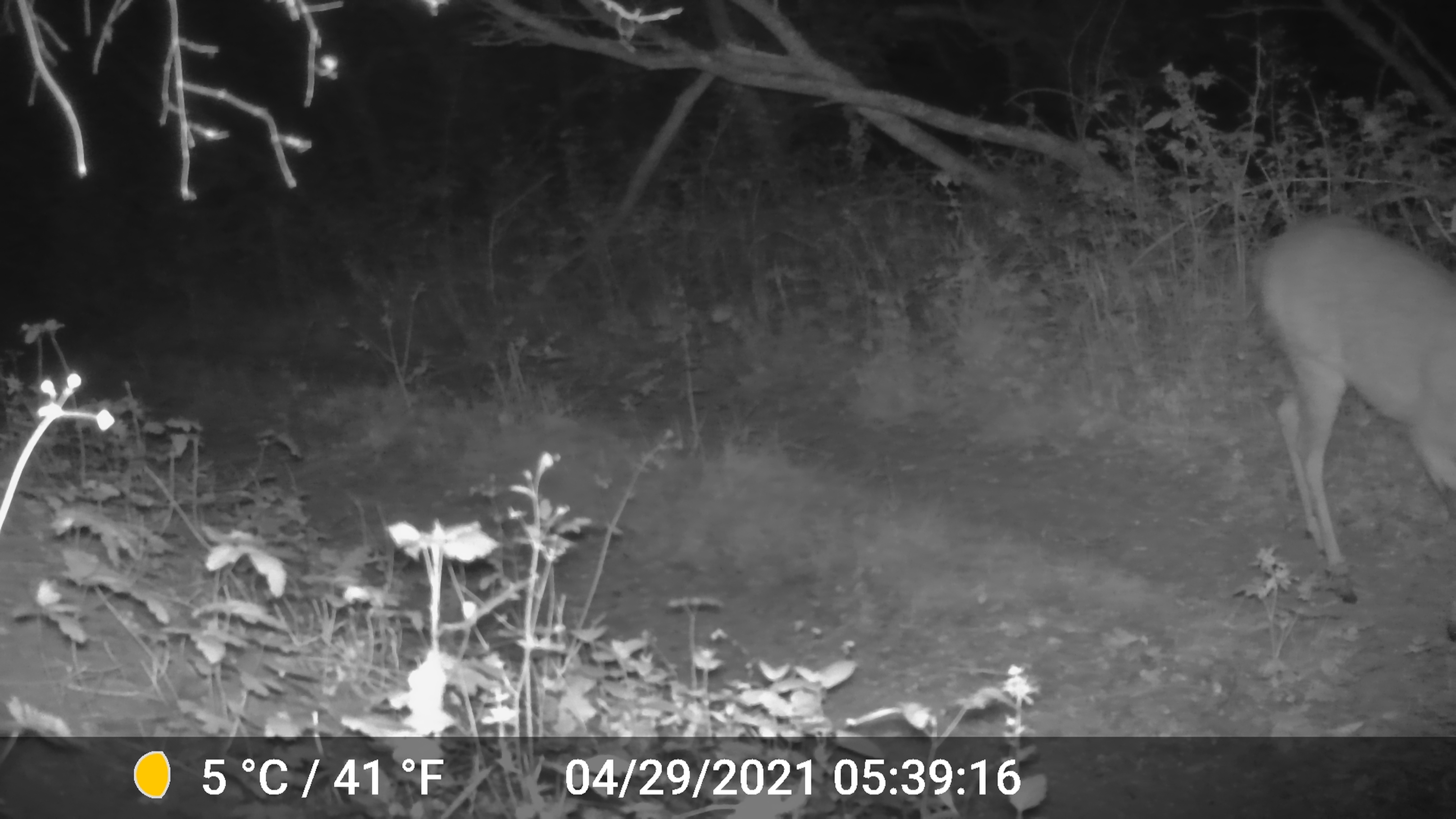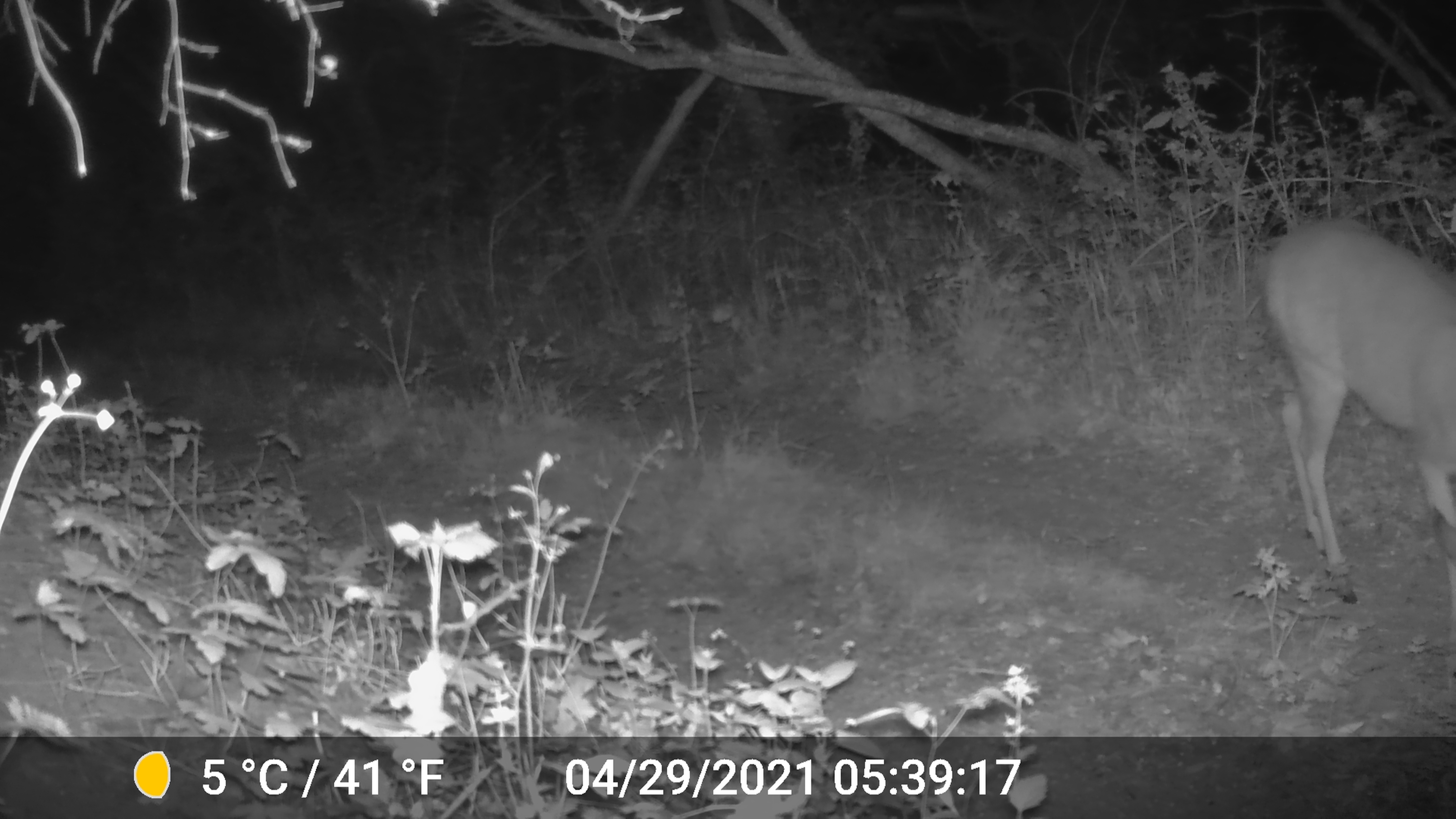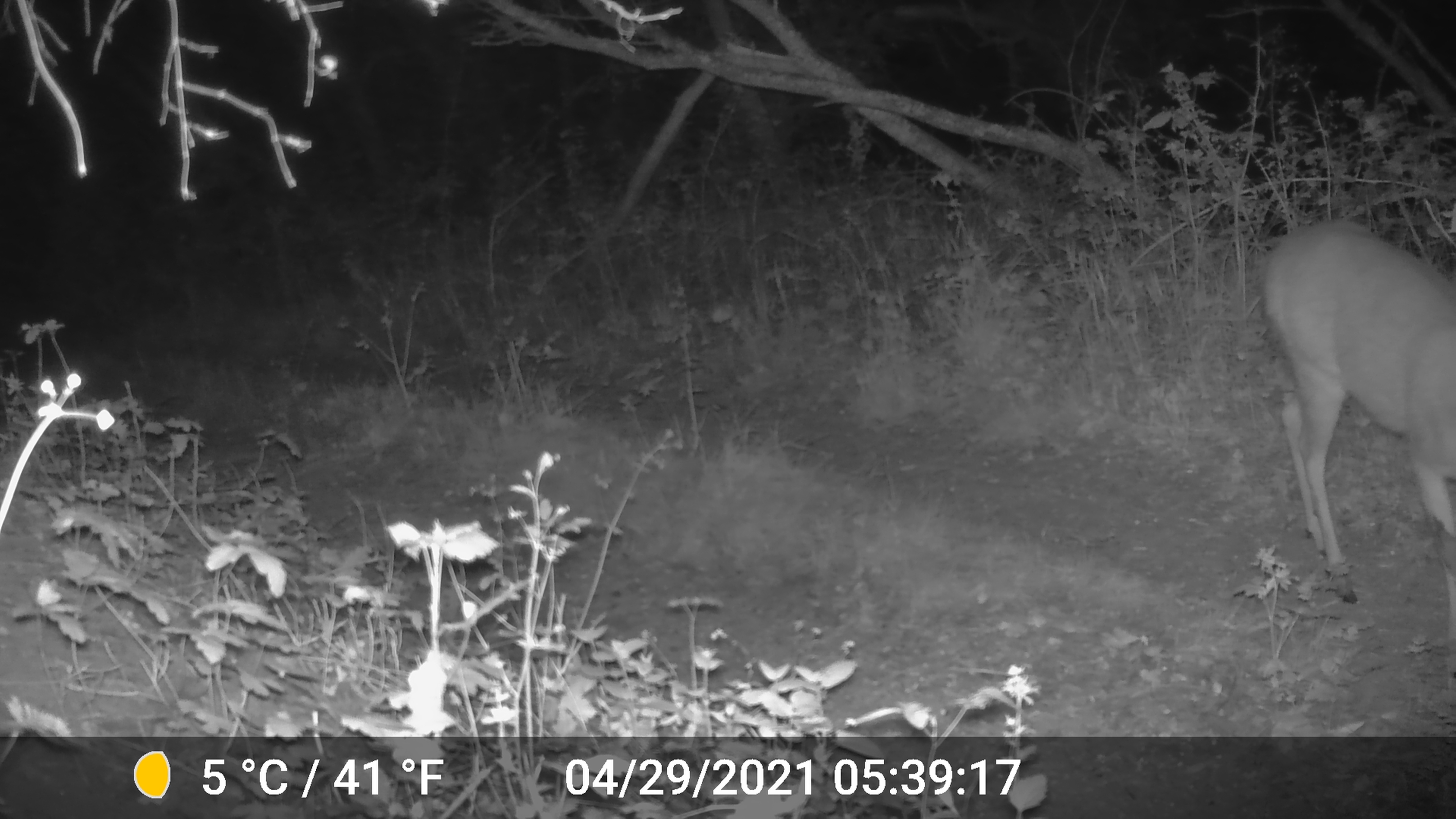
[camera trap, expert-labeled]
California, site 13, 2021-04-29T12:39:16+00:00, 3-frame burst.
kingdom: Animalia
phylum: Chordata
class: Mammalia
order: Artiodactyla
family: Cervidae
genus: Odocoileus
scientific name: Odocoileus hemionus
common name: mule deer